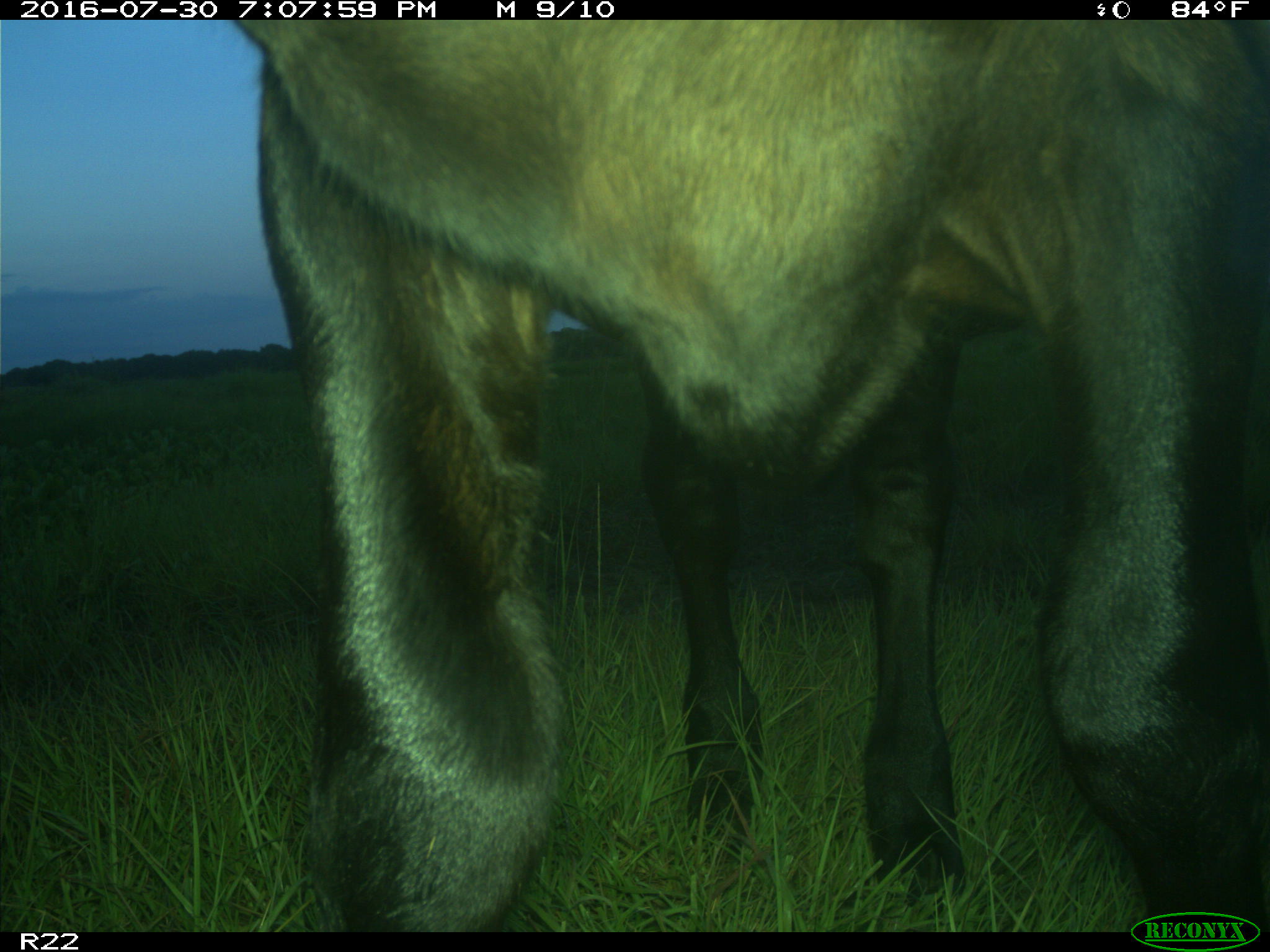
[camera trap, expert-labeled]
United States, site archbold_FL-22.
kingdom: Animalia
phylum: Chordata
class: Mammalia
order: Artiodactyla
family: Bovidae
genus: Bos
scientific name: Bos taurus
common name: domestic cow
Bos taurus (domestic cow).